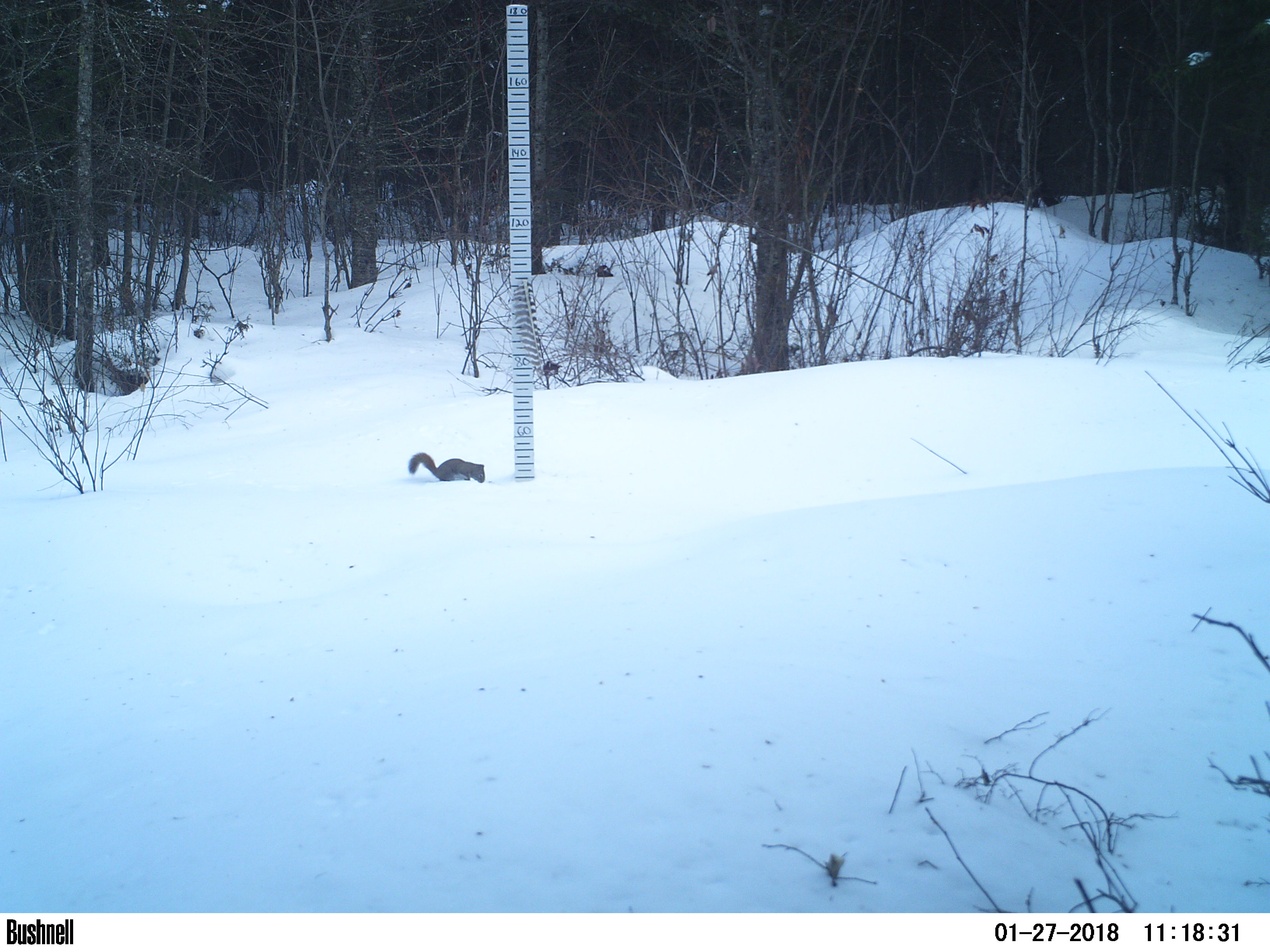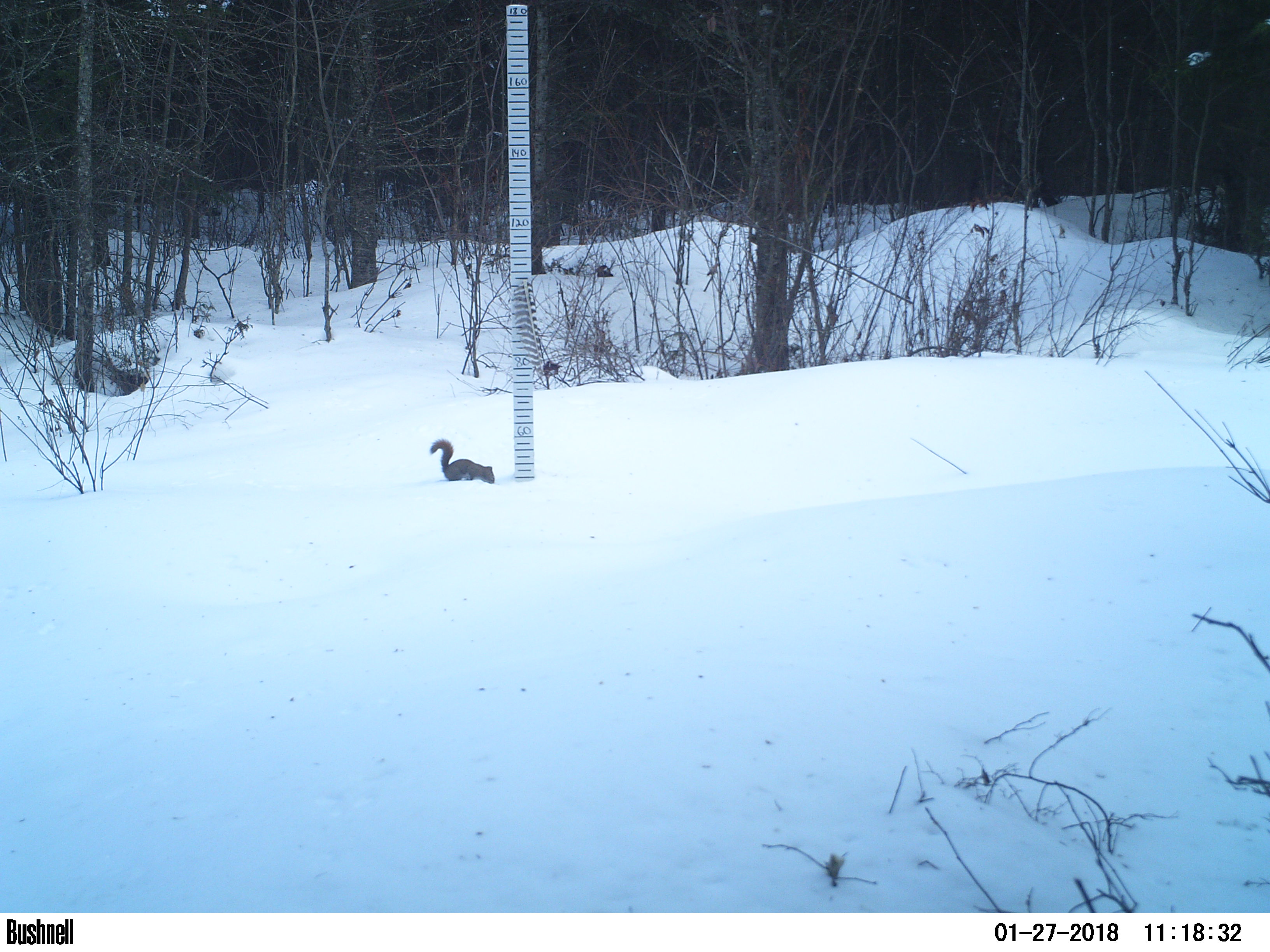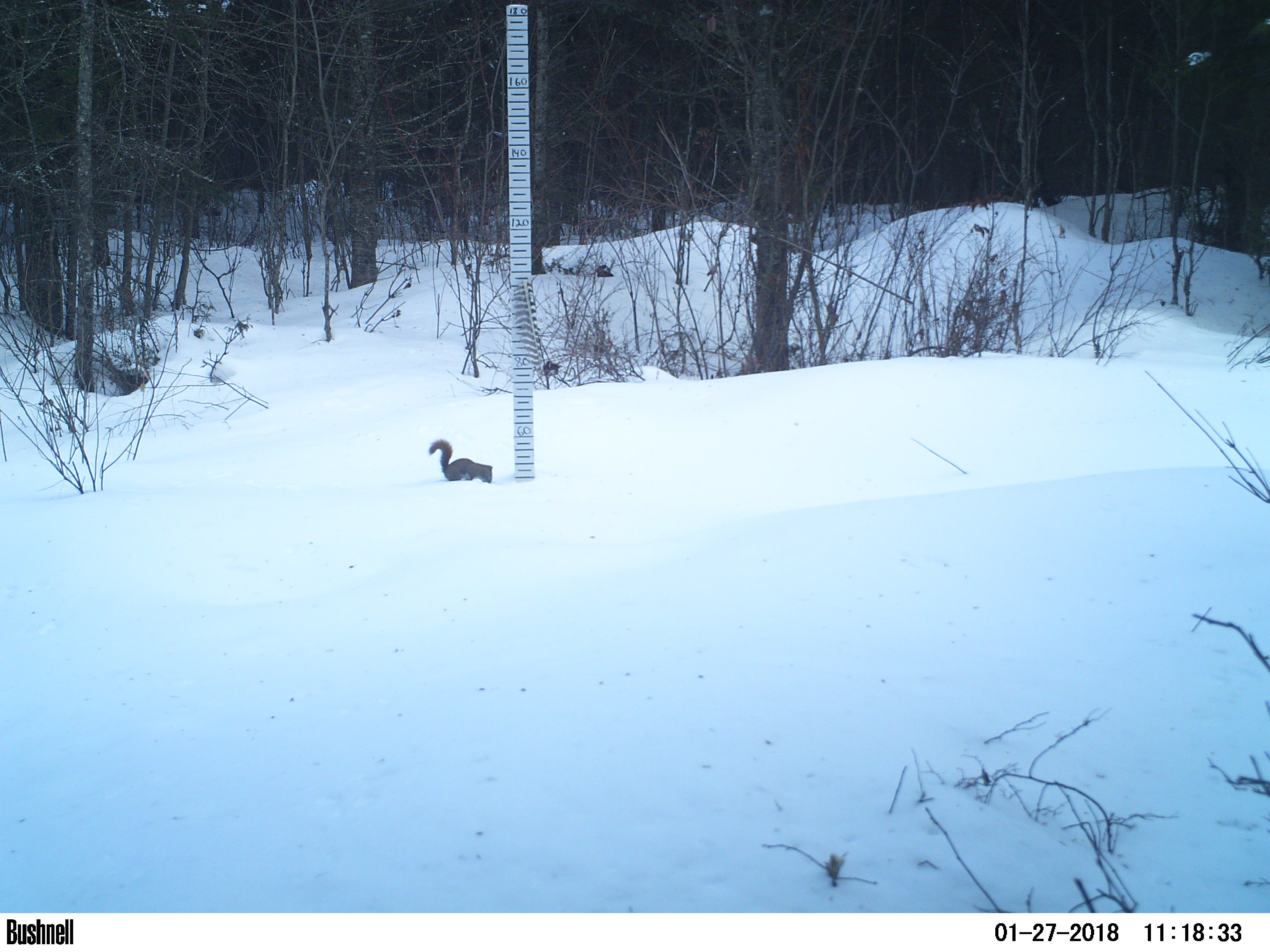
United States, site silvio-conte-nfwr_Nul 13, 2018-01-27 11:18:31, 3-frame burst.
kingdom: Animalia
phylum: Chordata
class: Mammalia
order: Rodentia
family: Sciuridae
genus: Tamiasciurus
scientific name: Tamiasciurus hudsonicus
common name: red squirrel